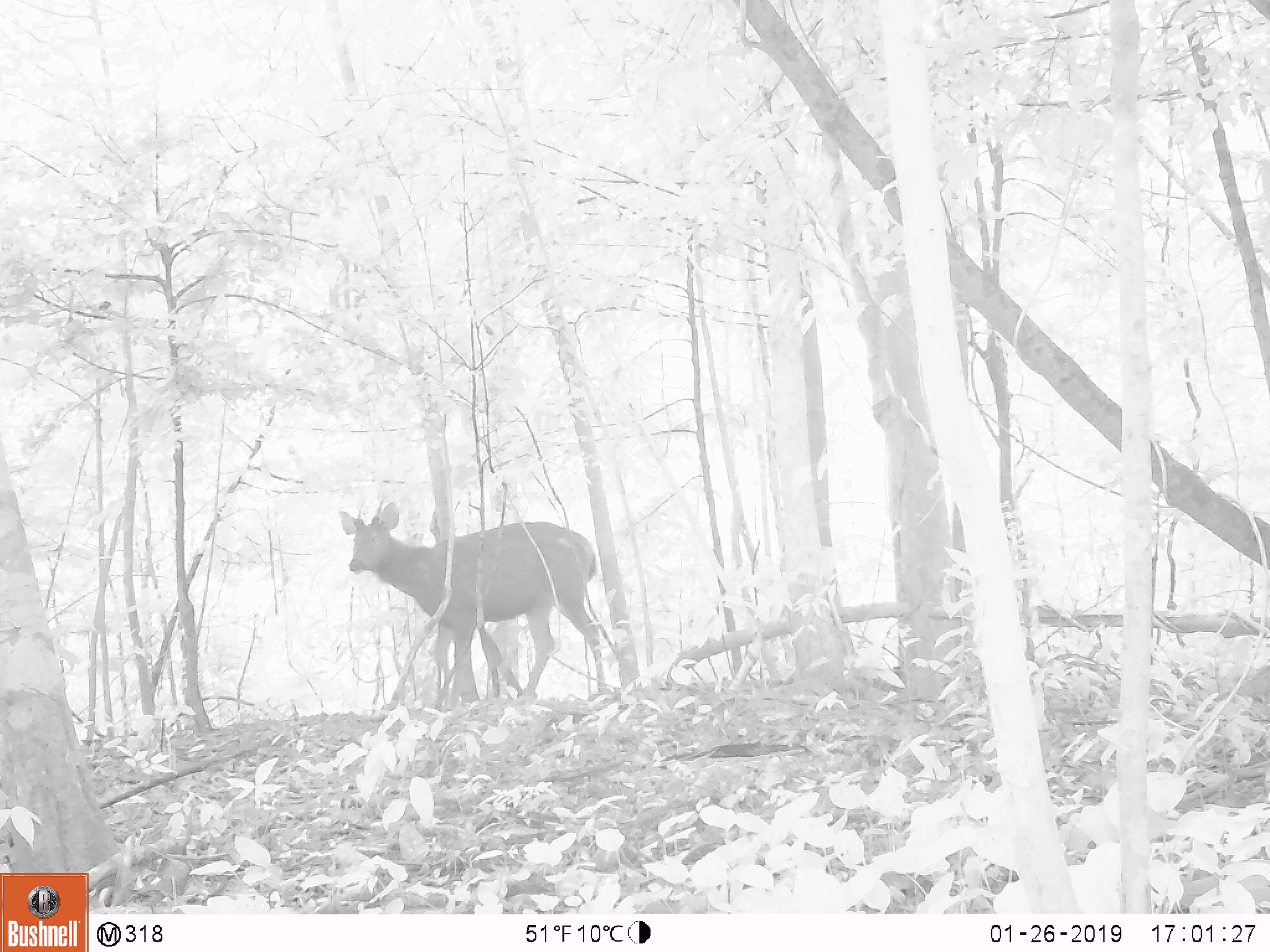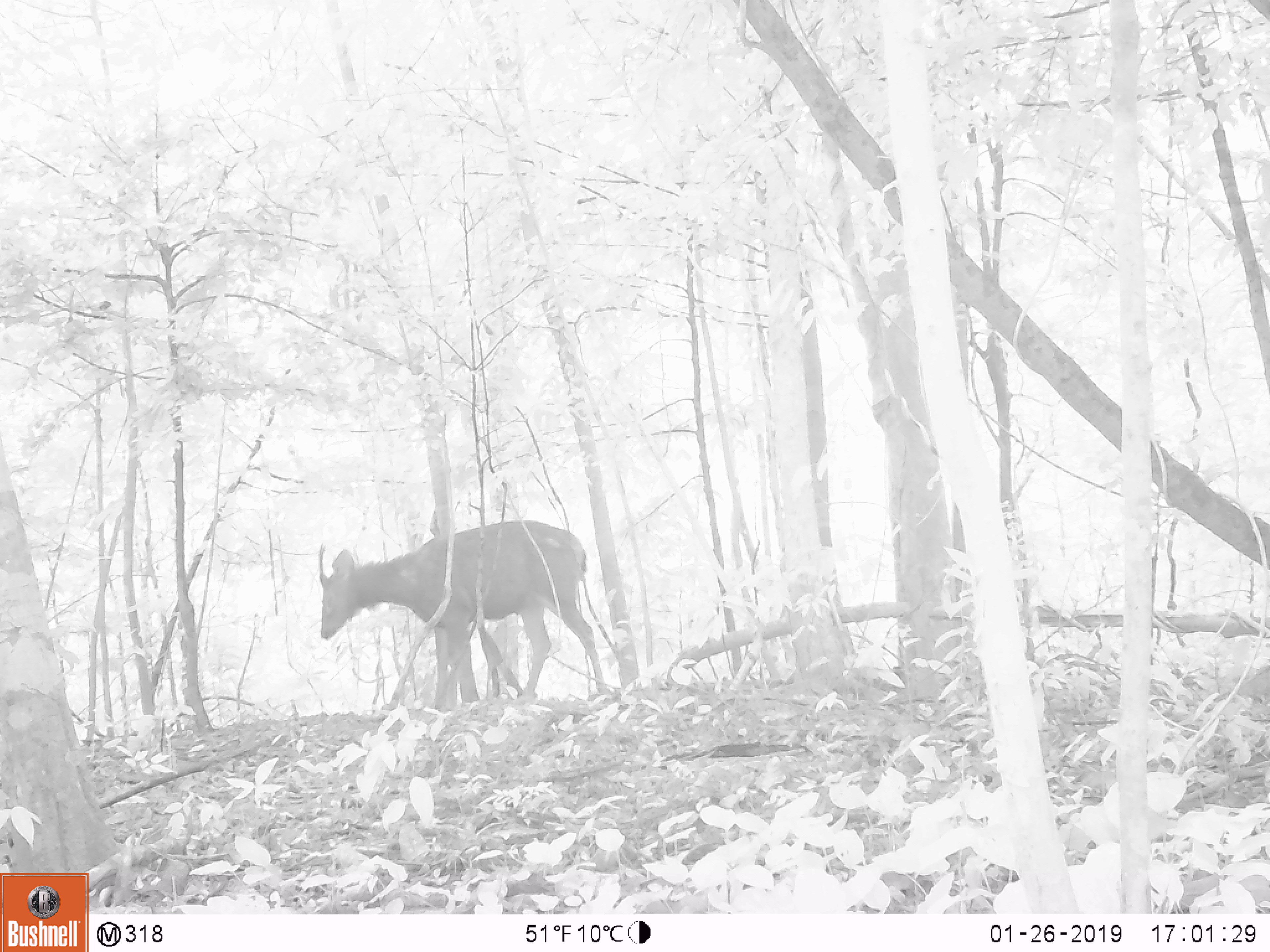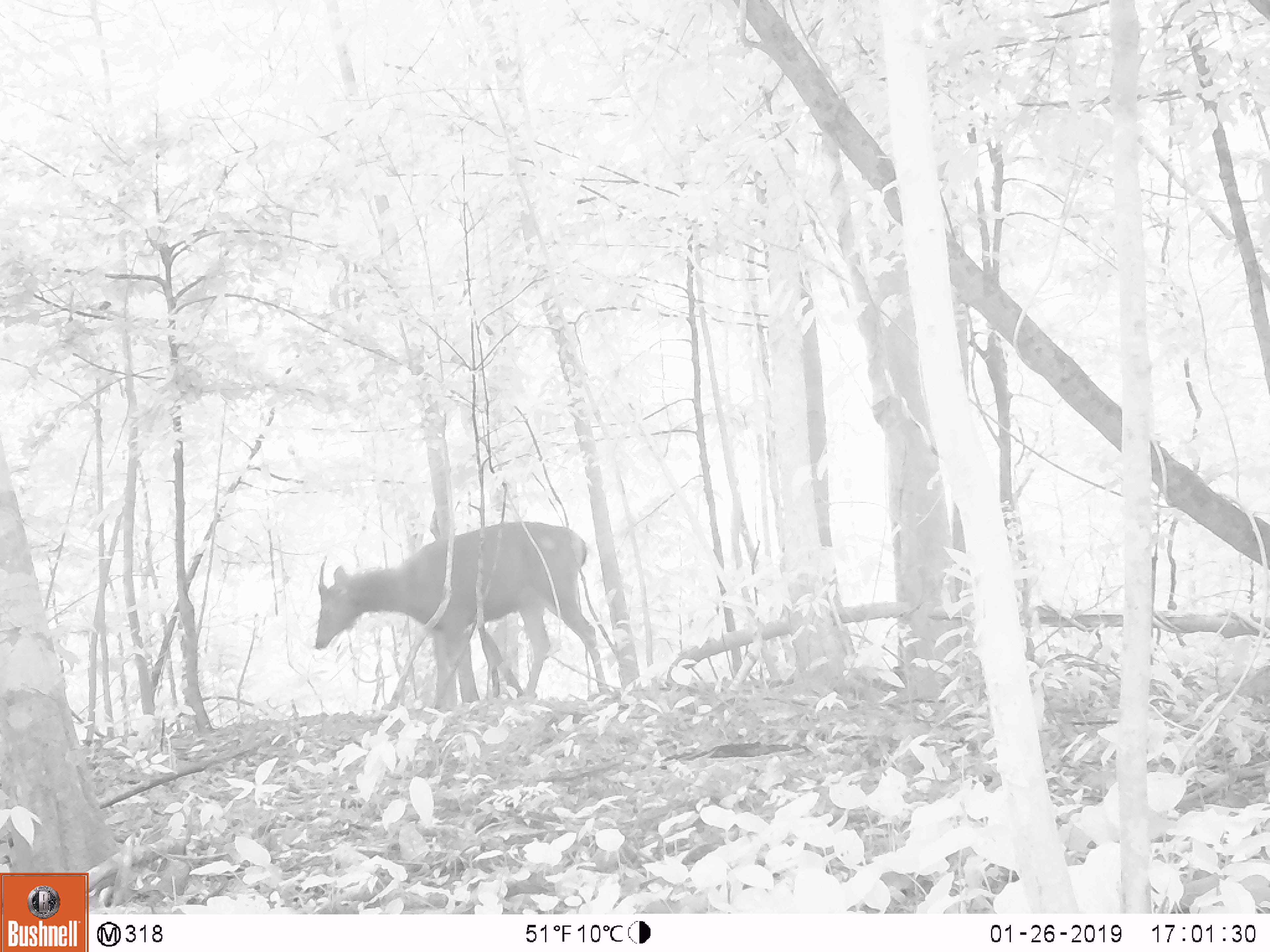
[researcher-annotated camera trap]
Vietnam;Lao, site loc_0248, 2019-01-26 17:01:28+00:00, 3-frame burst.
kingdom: Animalia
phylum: Chordata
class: Mammalia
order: Artiodactyla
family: Cervidae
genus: Rusa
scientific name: Rusa unicolor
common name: sambar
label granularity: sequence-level